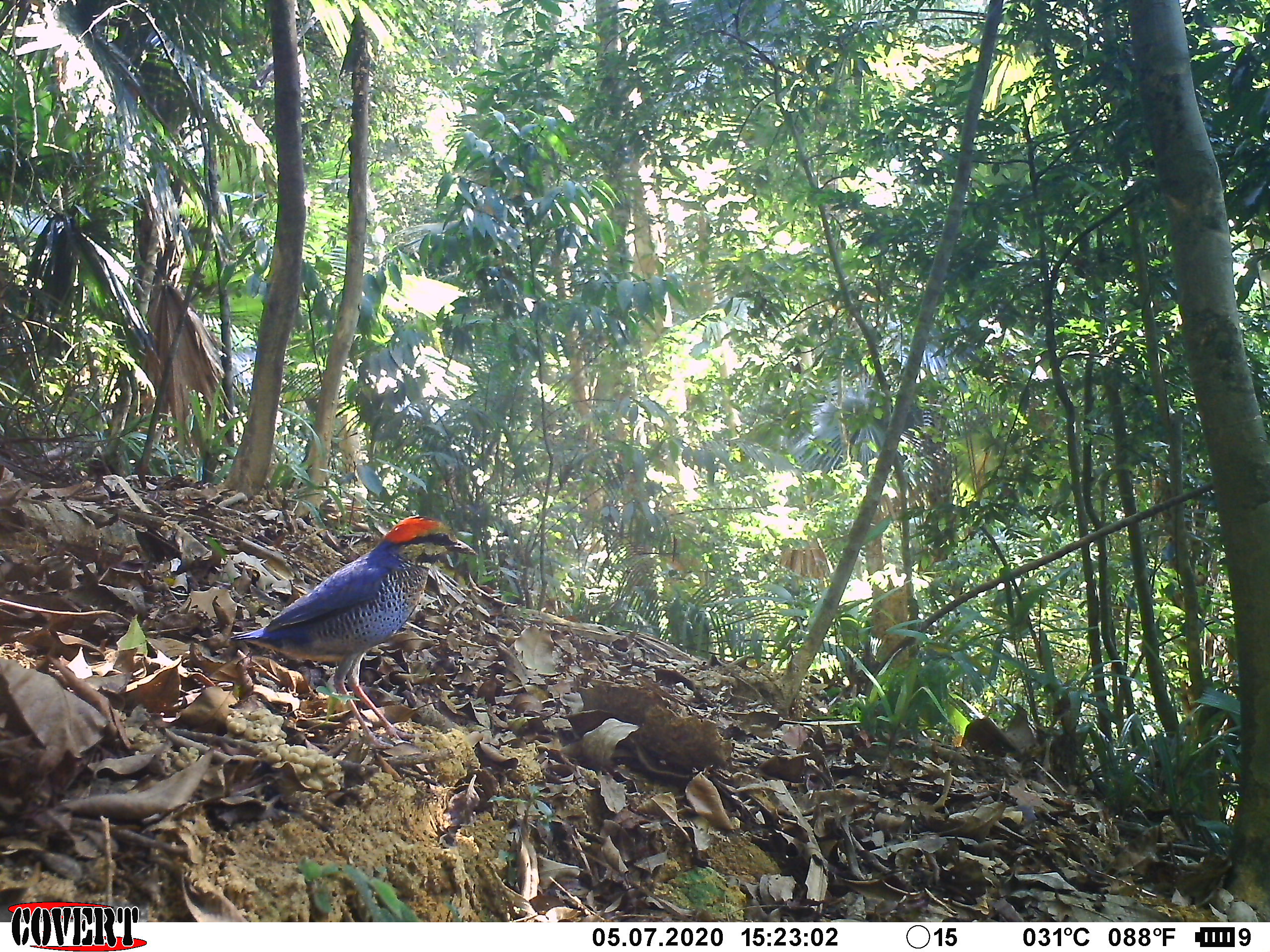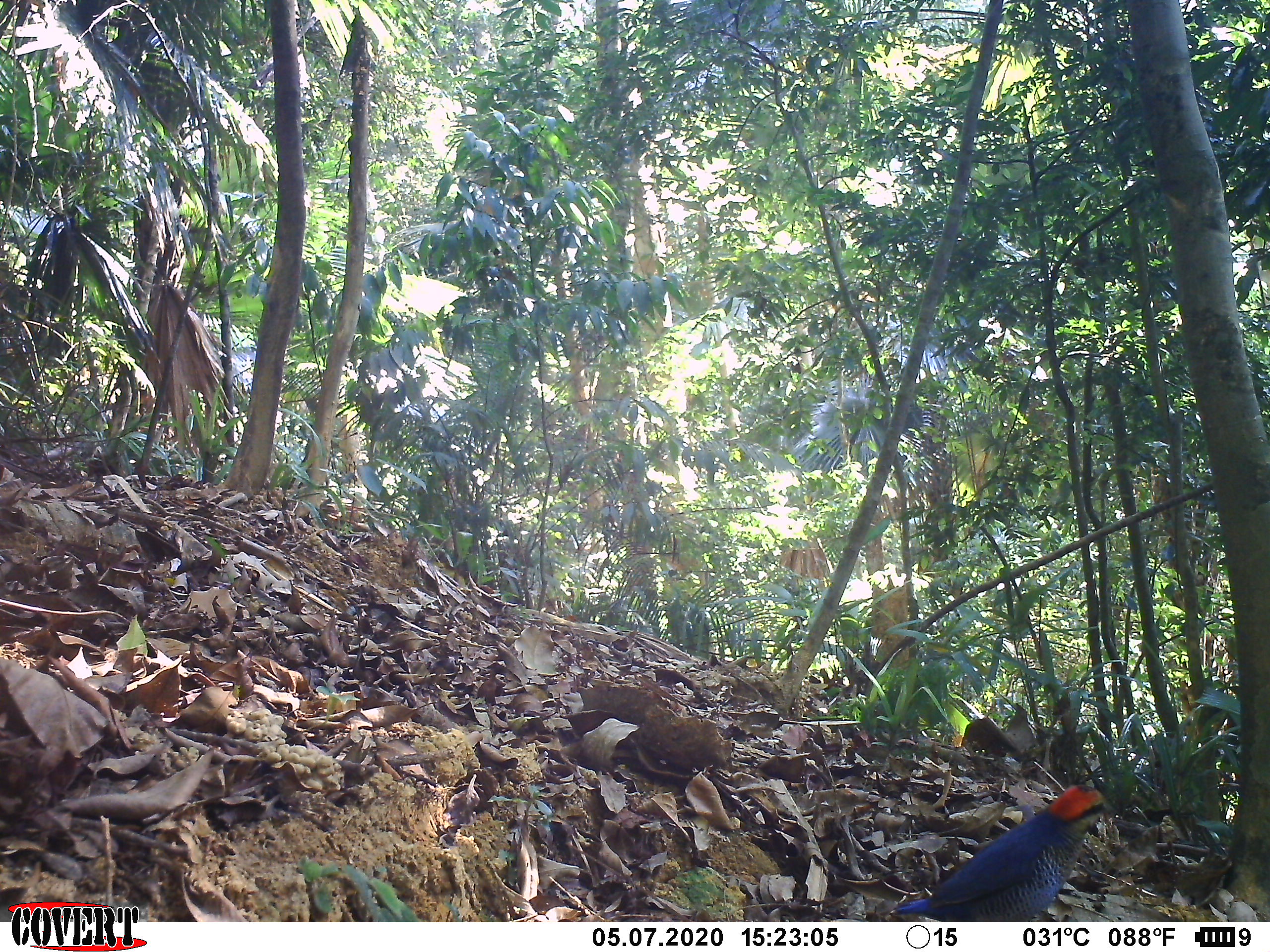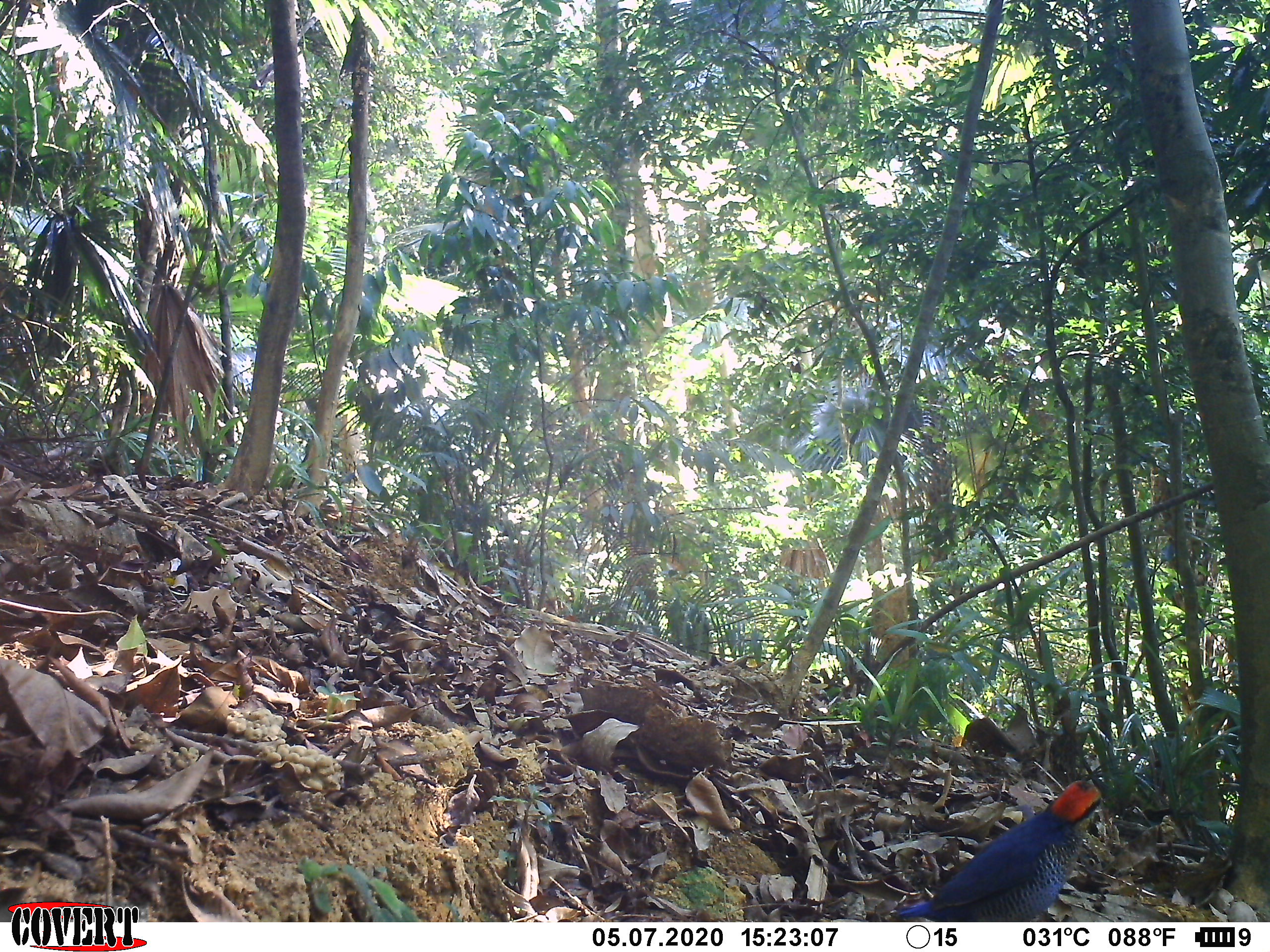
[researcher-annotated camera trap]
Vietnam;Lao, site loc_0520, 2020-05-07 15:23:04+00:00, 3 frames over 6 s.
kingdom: Animalia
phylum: Chordata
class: Aves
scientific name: Aves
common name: bird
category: unidentified bird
Unidentified bird (bird) (Aves). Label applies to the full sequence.